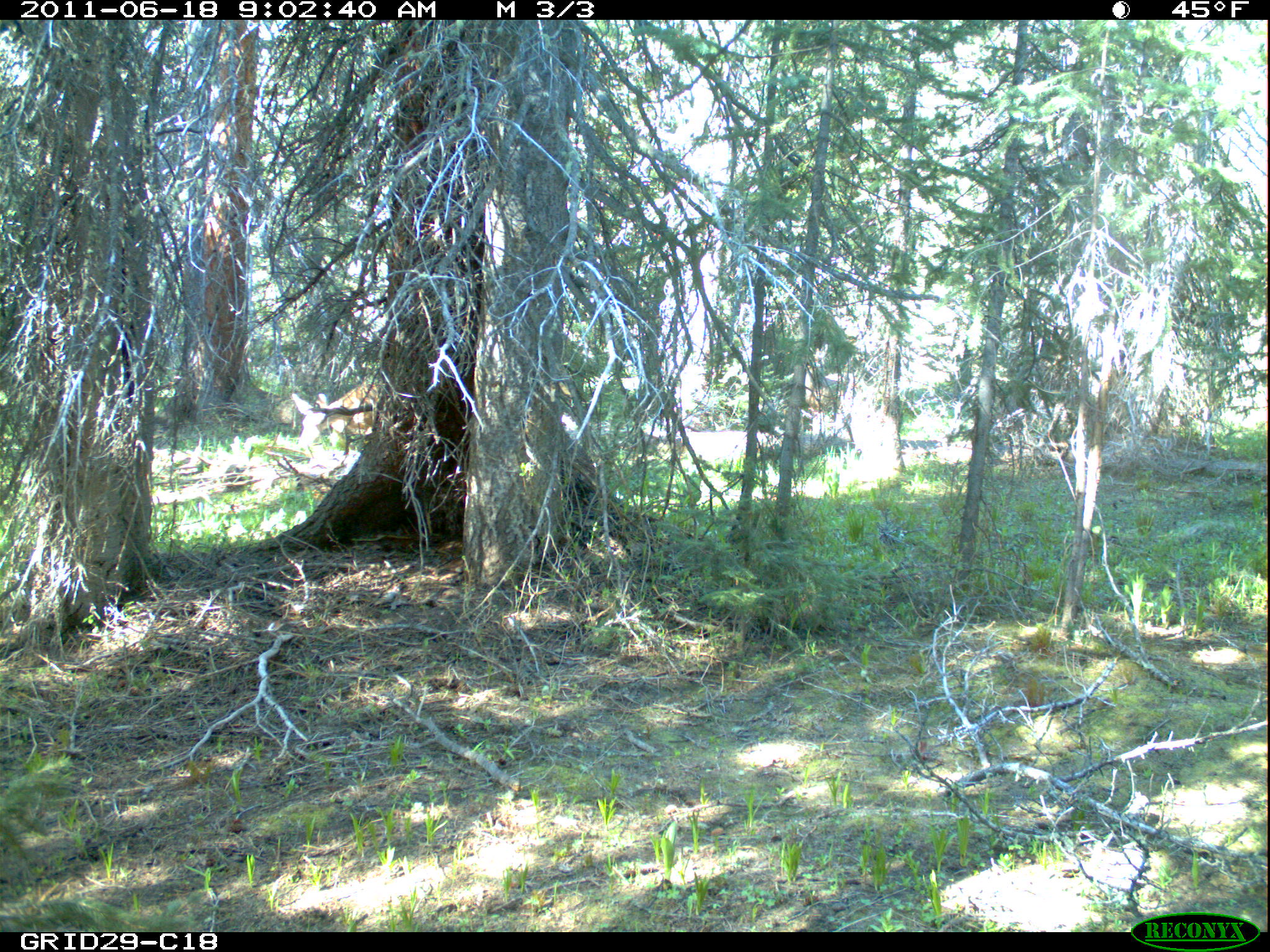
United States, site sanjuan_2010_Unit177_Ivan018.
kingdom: Animalia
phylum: Chordata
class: Mammalia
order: Artiodactyla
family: Cervidae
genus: Odocoileus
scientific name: Odocoileus hemionus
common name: mule deer